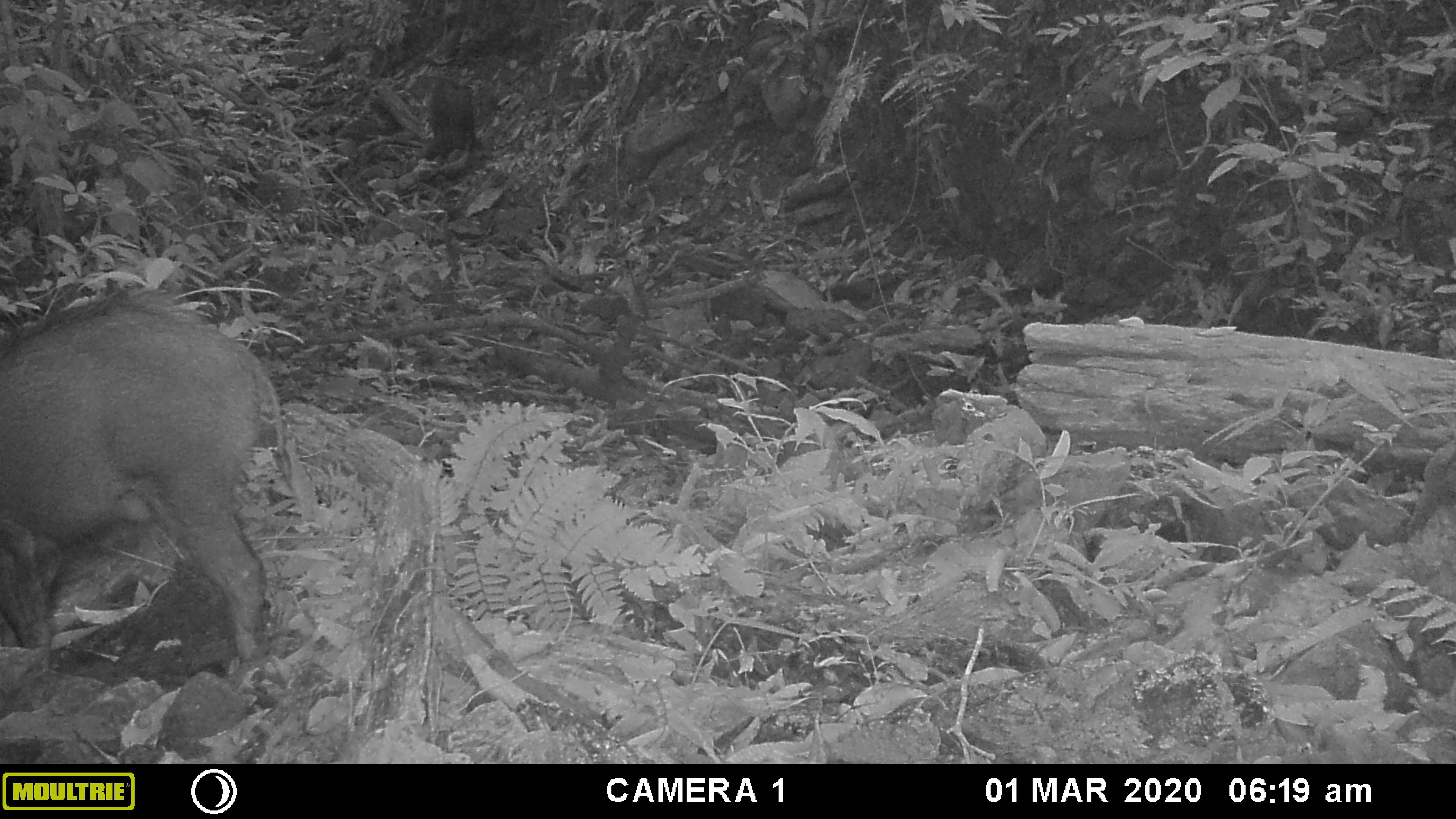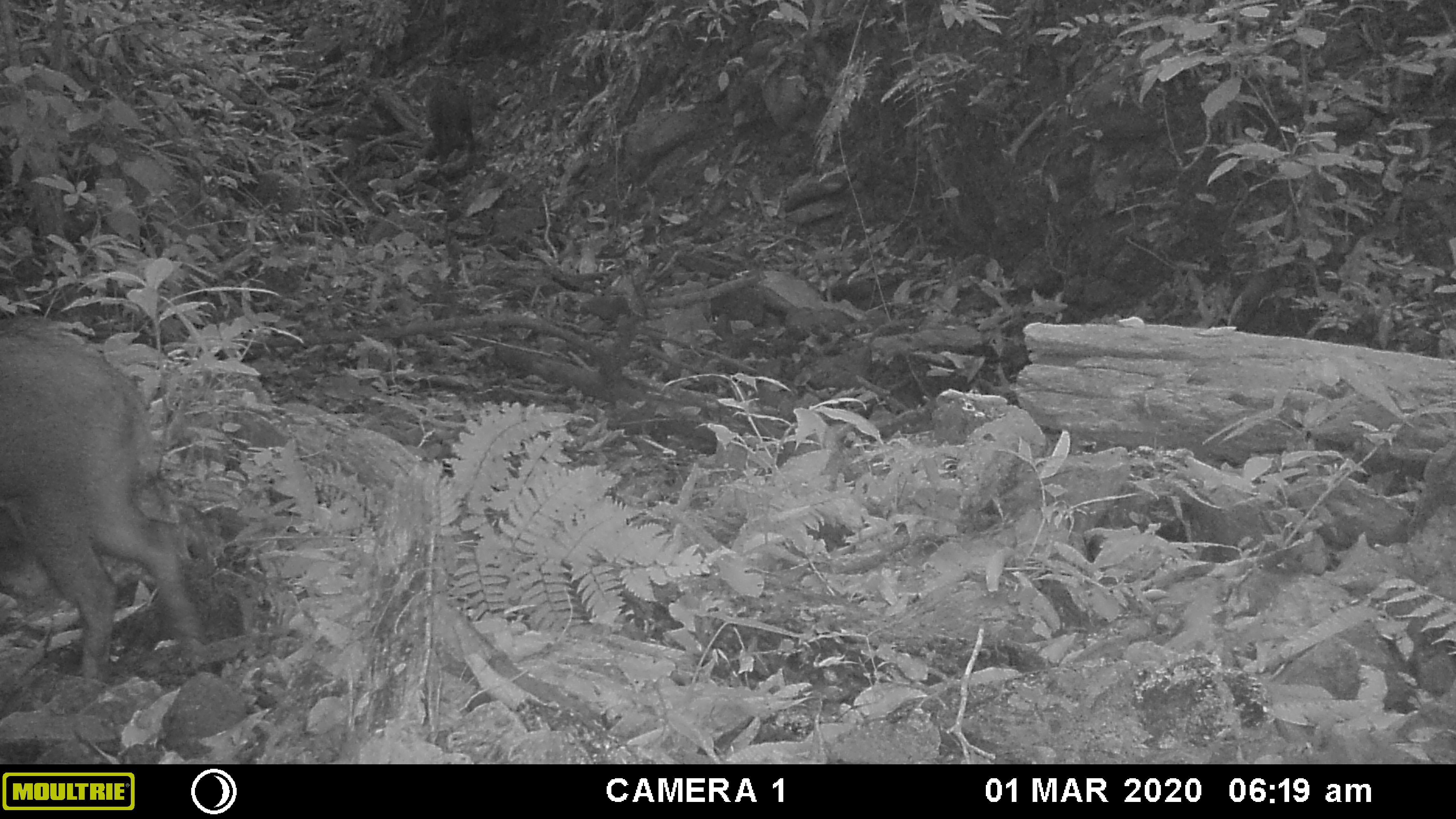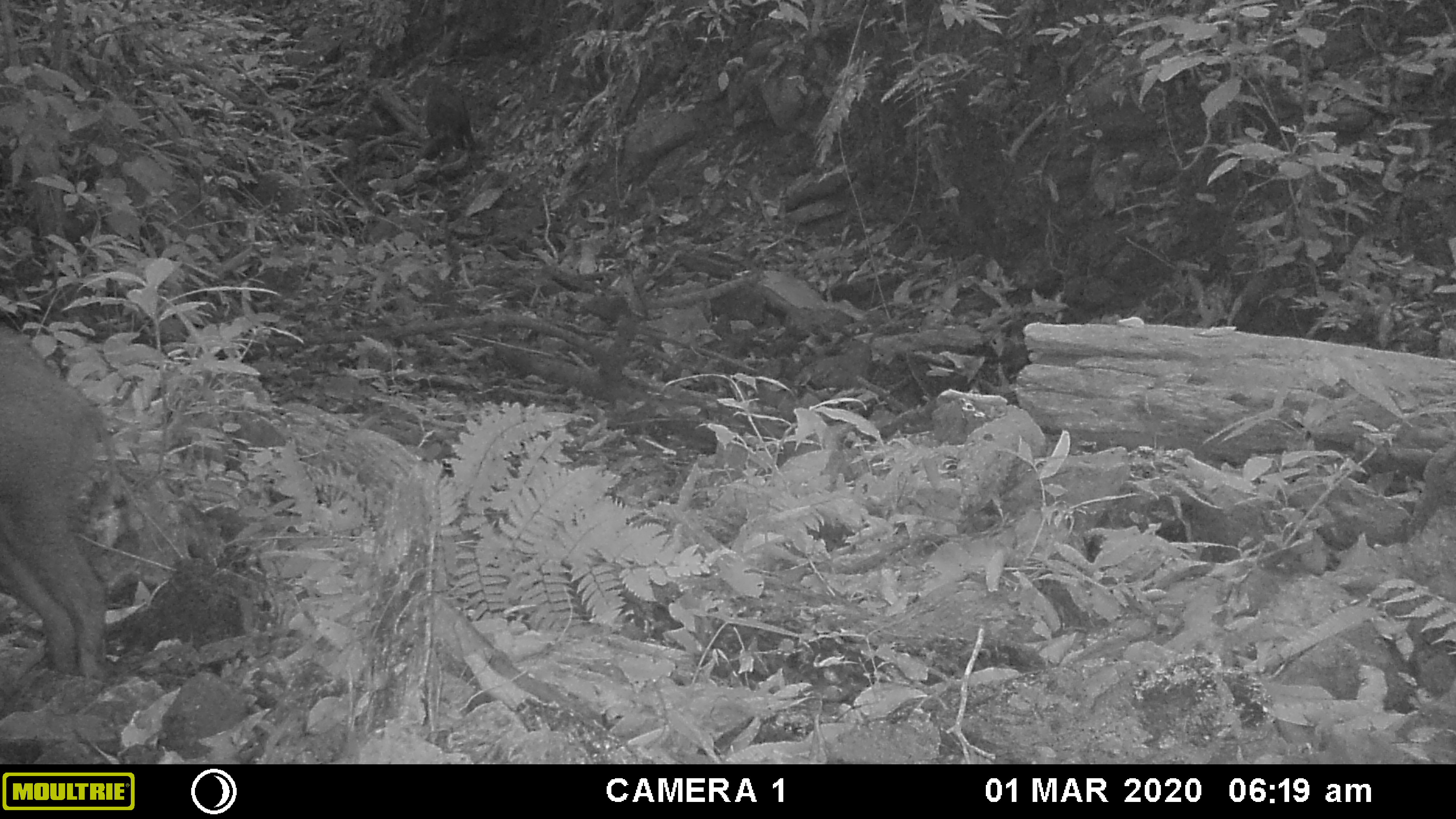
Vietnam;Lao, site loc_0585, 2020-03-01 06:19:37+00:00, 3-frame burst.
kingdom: Animalia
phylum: Chordata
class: Mammalia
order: Artiodactyla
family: Suidae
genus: Sus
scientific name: Sus scrofa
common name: eurasian wild pig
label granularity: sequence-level